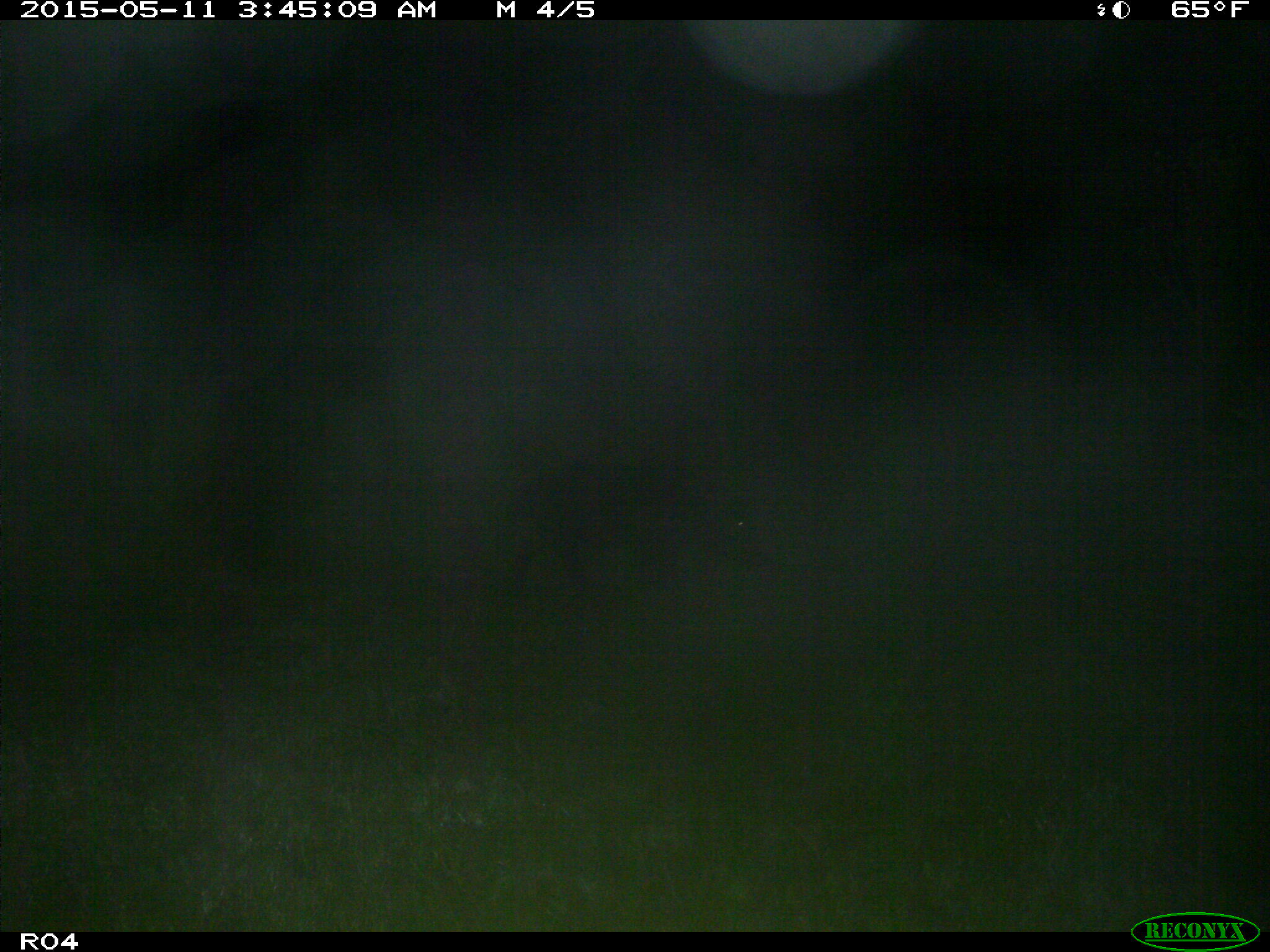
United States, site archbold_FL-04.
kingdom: Animalia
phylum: Chordata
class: Mammalia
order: Artiodactyla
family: Suidae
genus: Sus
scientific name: Sus scrofa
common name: wild boar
Sus scrofa (wild boar).